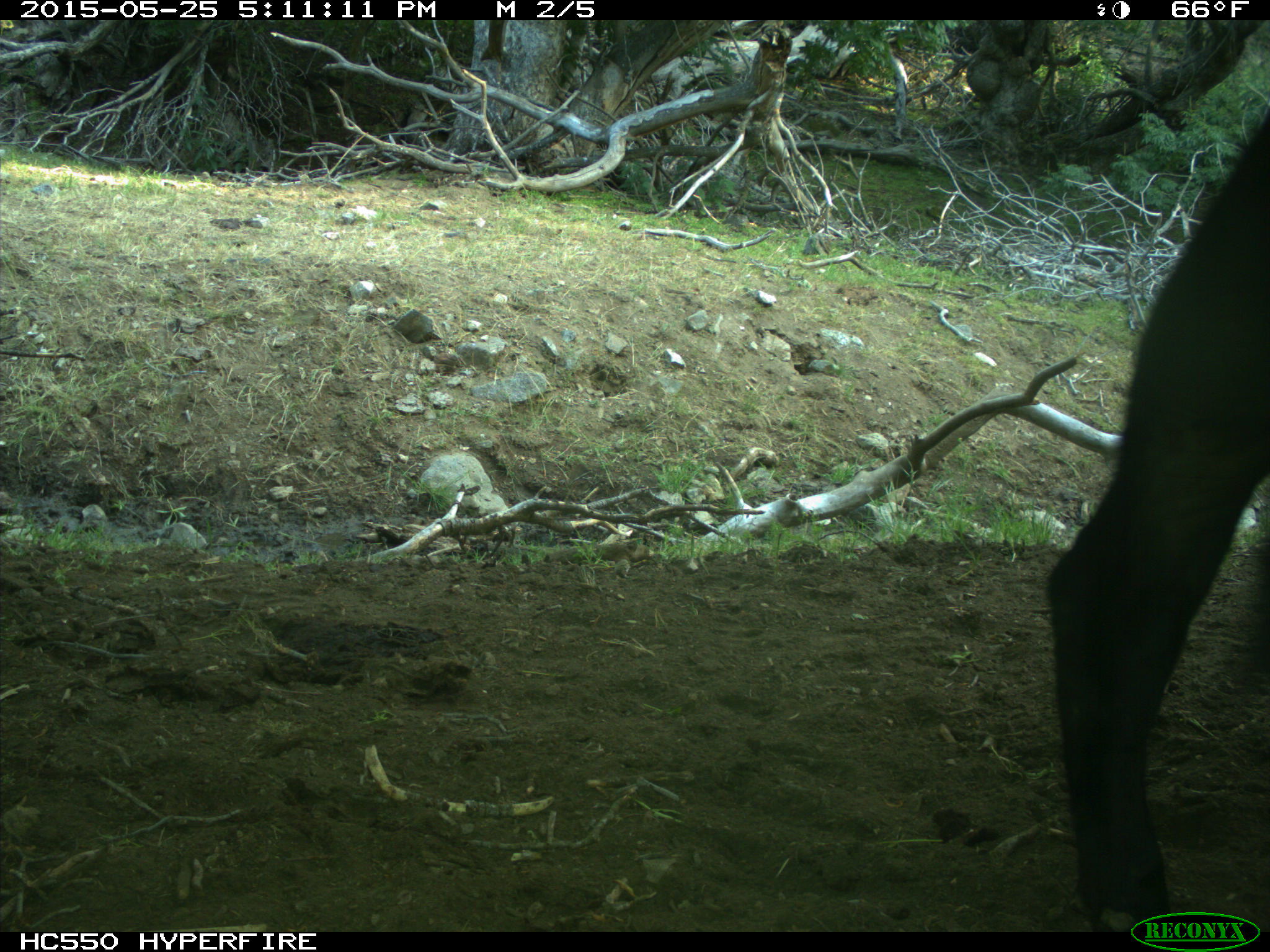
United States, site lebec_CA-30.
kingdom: Animalia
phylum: Chordata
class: Mammalia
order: Artiodactyla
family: Bovidae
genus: Bos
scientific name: Bos taurus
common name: domestic cow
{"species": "Bos taurus (domestic cow)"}